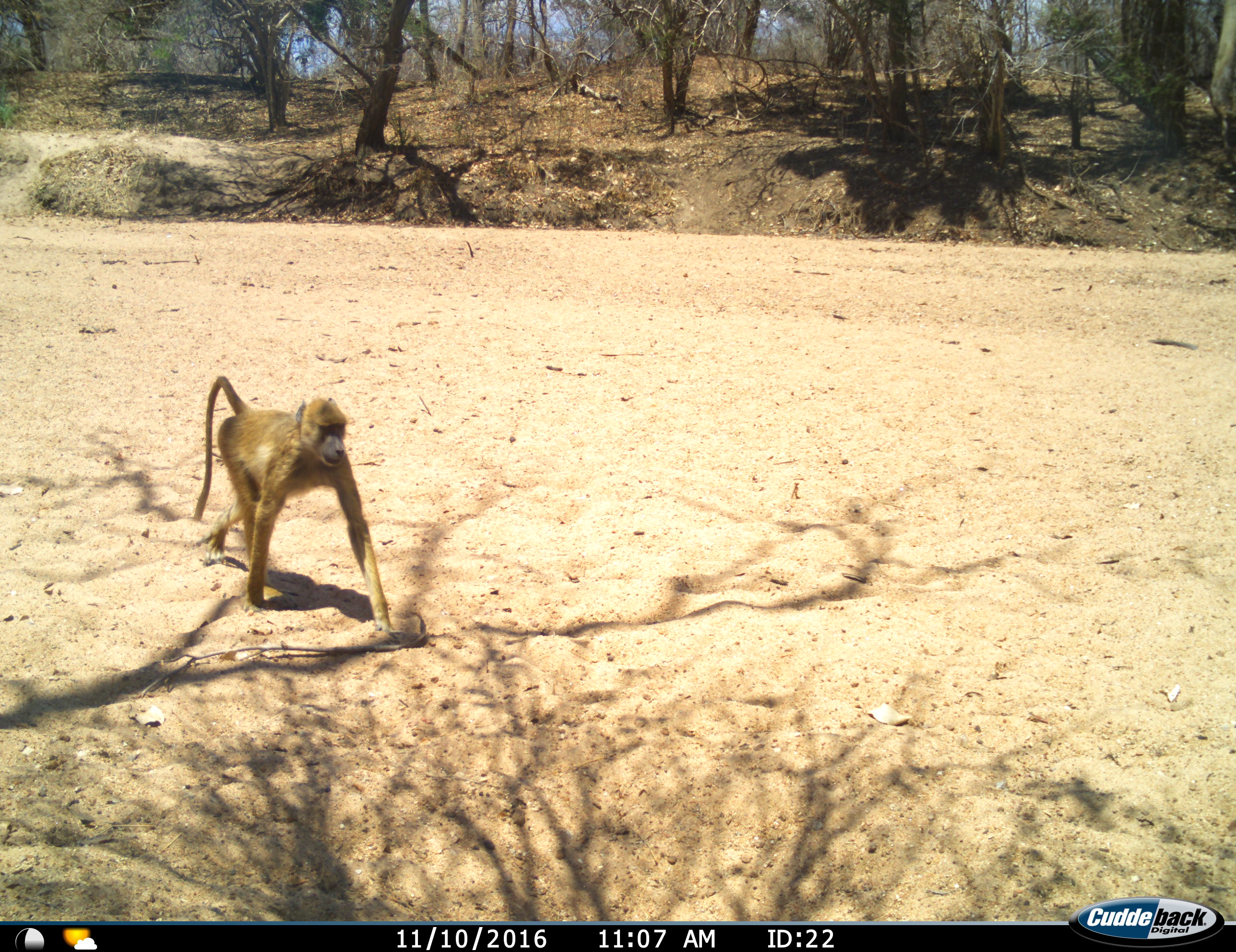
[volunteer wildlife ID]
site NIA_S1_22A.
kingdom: Animalia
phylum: Chordata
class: Mammalia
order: Primates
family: Cercopithecidae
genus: Papio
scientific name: Papio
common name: baboon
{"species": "baboon (Papio)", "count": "1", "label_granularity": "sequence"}